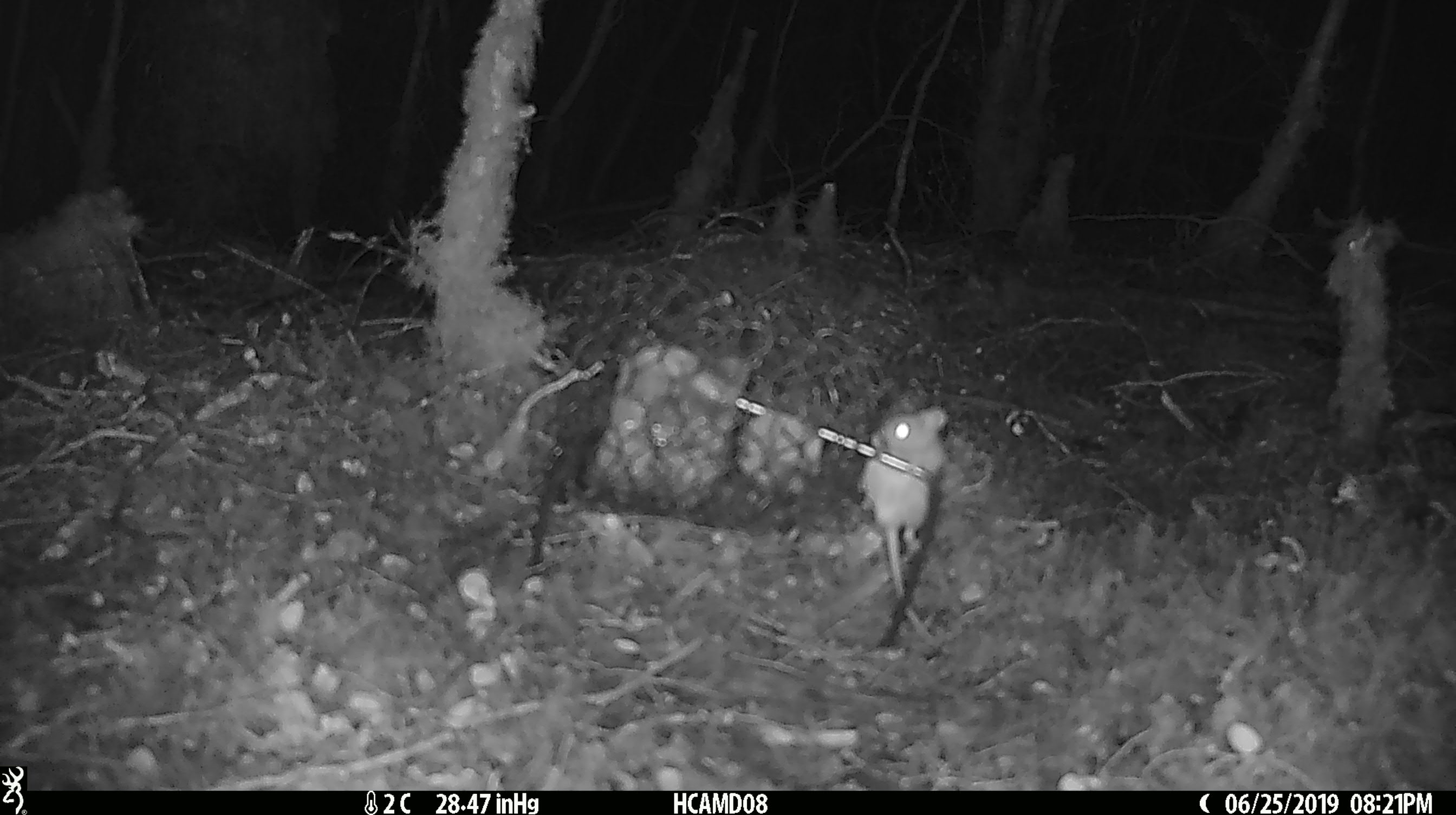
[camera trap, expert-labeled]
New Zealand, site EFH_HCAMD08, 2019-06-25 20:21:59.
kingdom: Animalia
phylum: Chordata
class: Mammalia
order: Rodentia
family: Muridae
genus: Mus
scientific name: Mus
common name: mouse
Mouse (Mus).